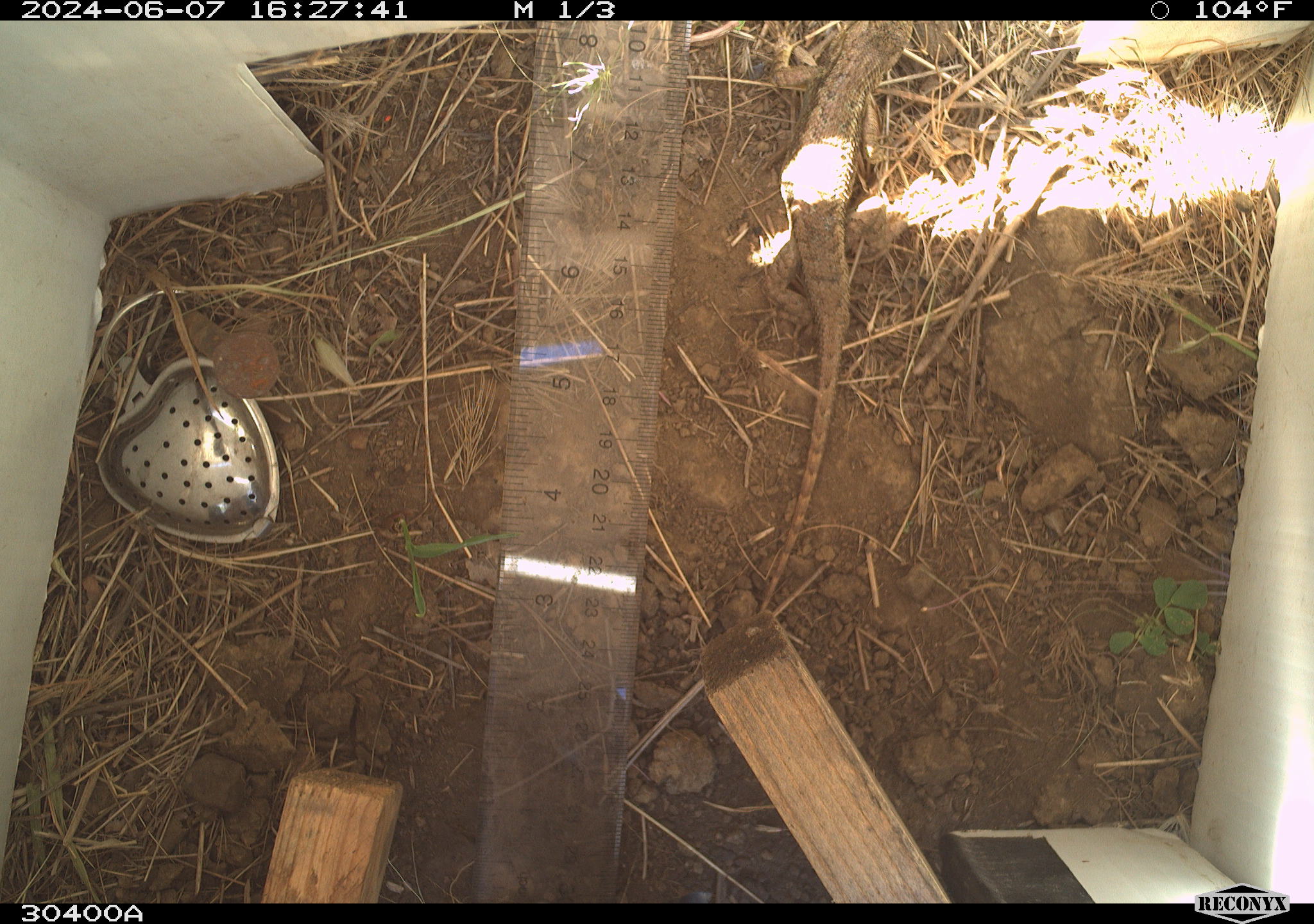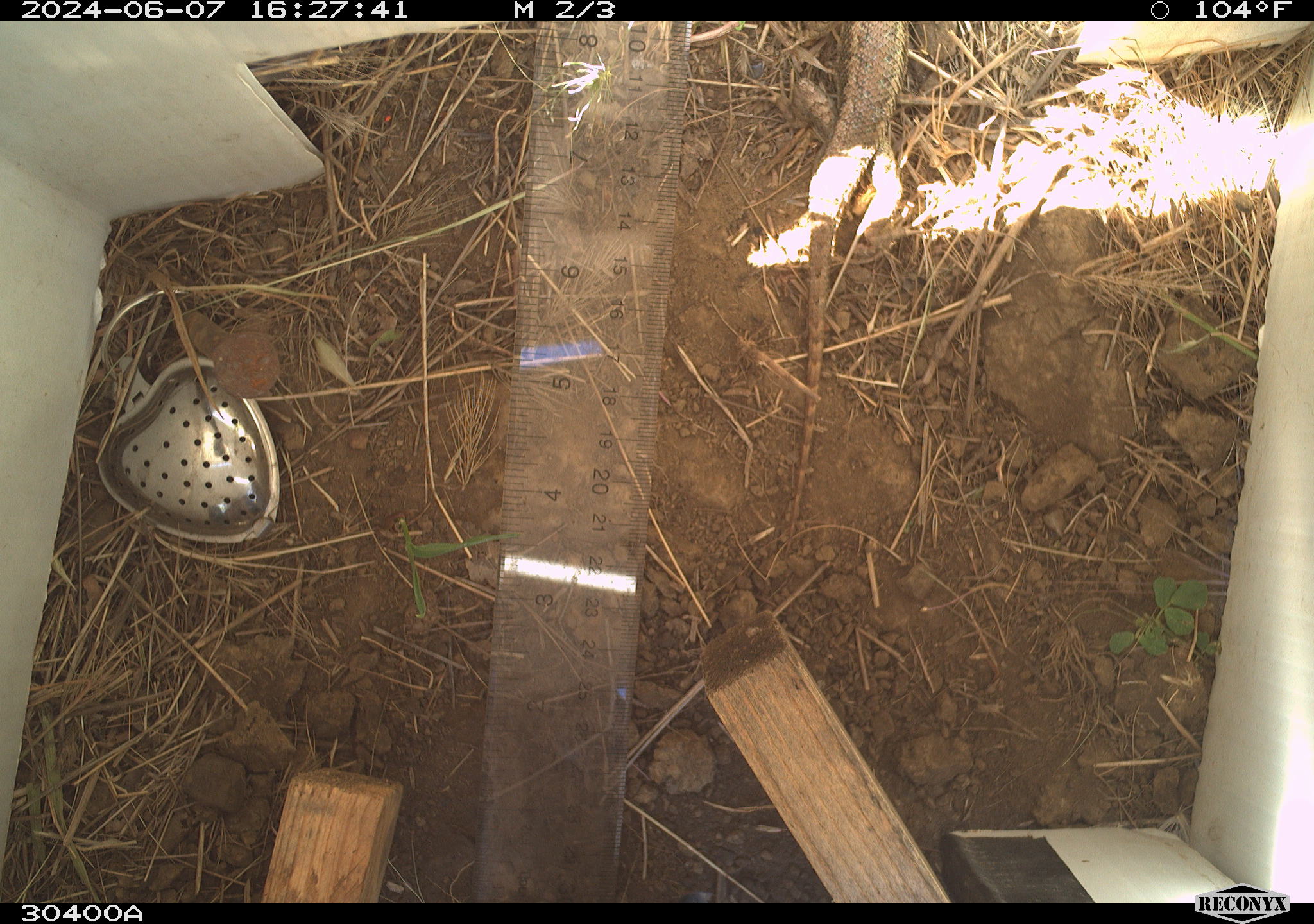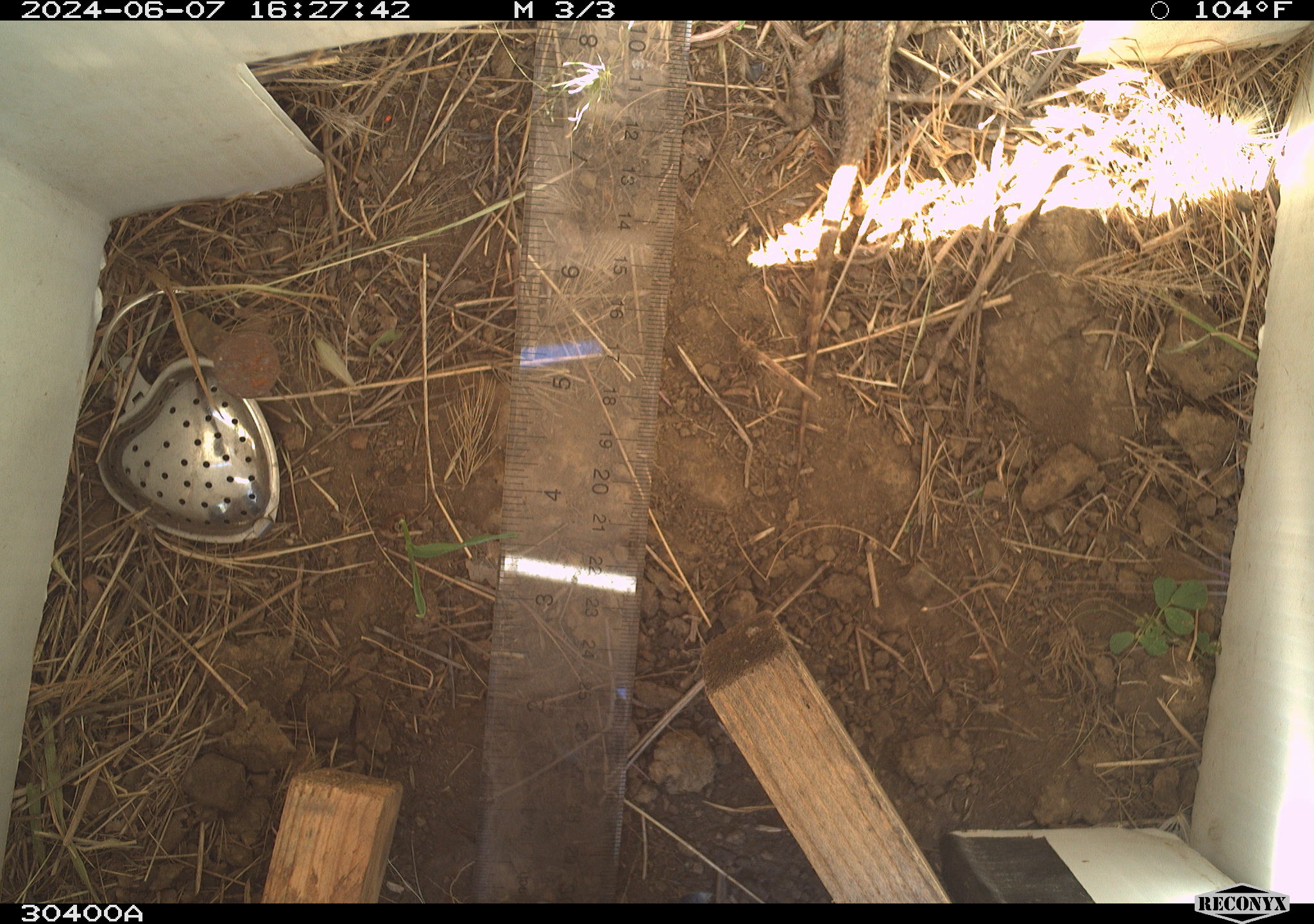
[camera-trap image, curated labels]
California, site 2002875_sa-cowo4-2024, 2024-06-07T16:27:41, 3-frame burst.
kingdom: Animalia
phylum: Chordata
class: Reptilia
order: Squamata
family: Phrynosomatidae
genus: Sceloporus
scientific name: Sceloporus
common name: spiny lizards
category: sceloporus species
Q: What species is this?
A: Sceloporus species (spiny lizards) (Sceloporus).